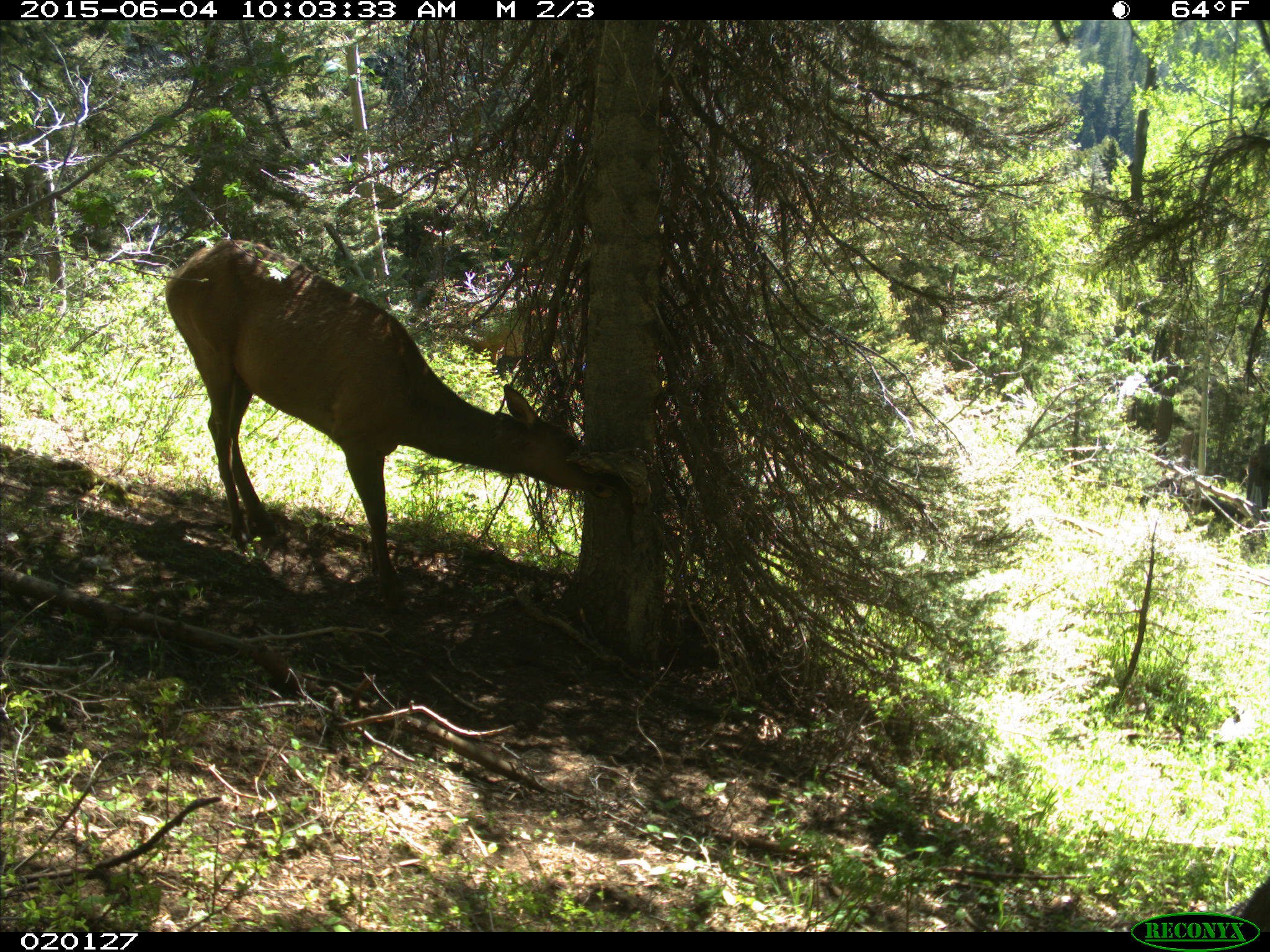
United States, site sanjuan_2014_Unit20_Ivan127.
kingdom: Animalia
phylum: Chordata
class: Mammalia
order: Artiodactyla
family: Cervidae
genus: Cervus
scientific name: Cervus elaphus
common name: red deer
Cervus elaphus (red deer).